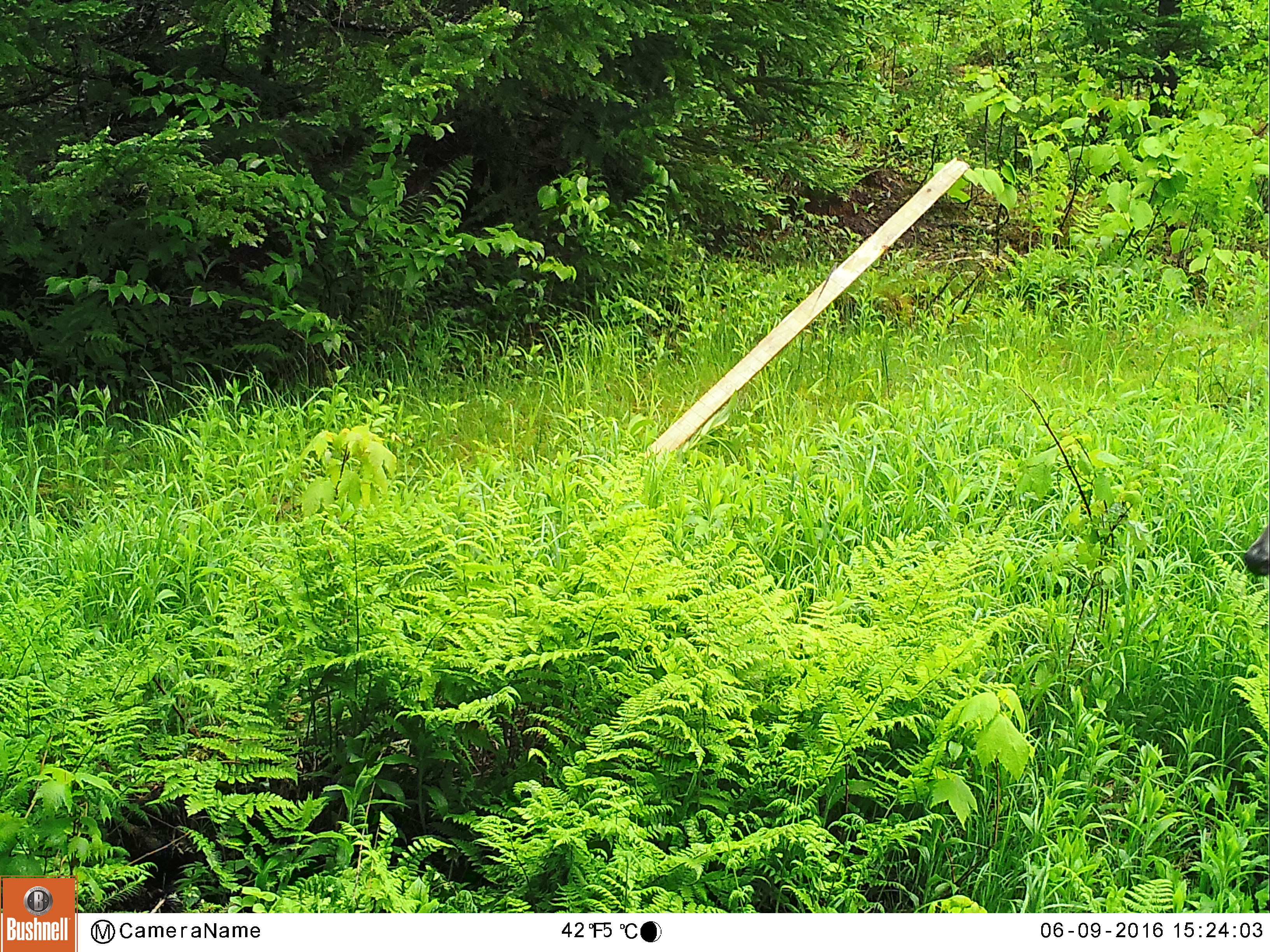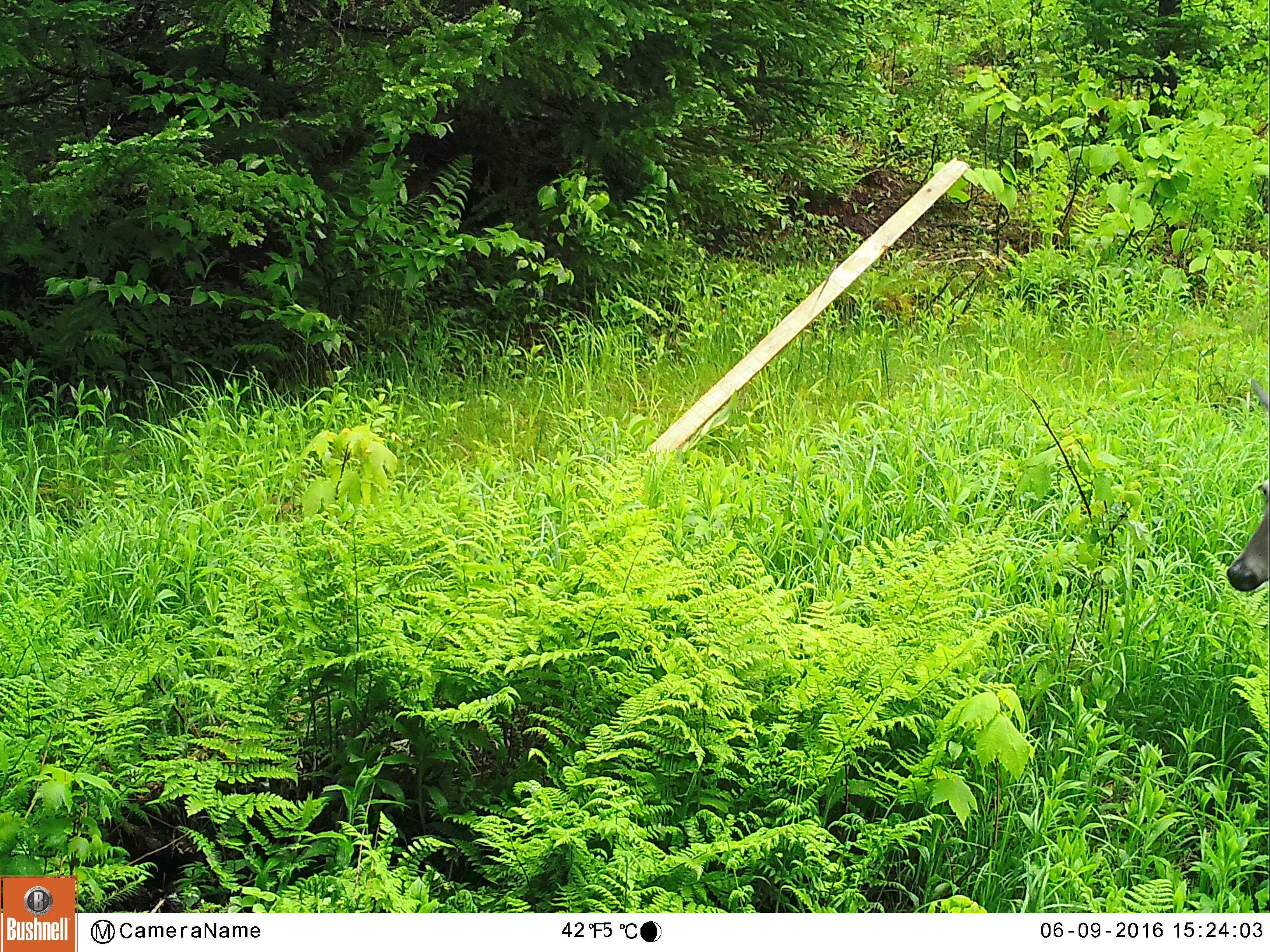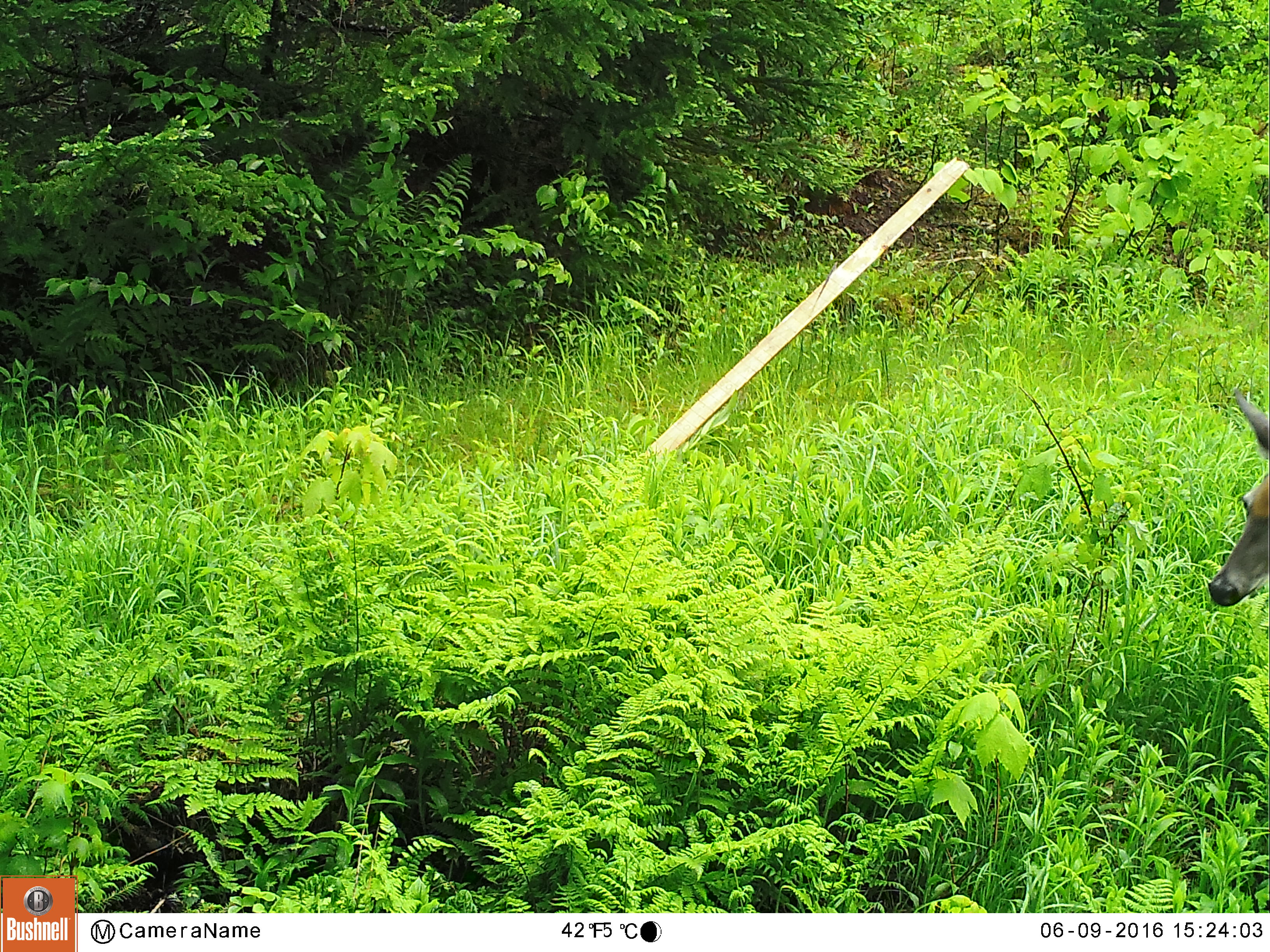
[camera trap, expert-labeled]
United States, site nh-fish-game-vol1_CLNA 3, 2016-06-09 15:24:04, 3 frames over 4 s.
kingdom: Animalia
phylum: Chordata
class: Mammalia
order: Artiodactyla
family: Cervidae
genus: Odocoileus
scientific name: Odocoileus virginianus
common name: white-tailed deer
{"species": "white-tailed deer (Odocoileus virginianus)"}